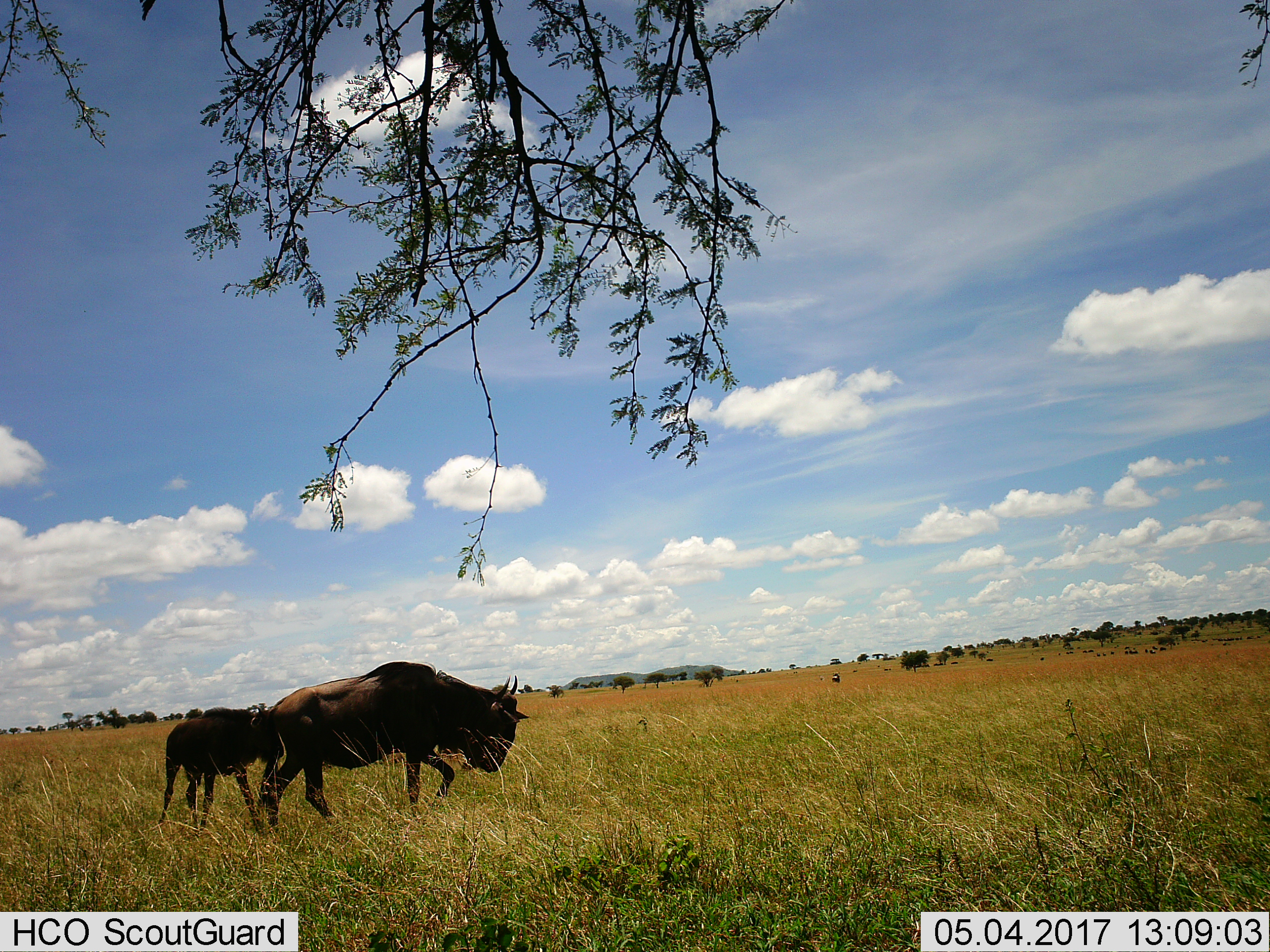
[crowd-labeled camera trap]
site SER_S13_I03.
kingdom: Animalia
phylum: Chordata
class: Mammalia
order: Artiodactyla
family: Bovidae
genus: Connochaetes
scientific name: Connochaetes taurinus taurinus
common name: blue wildebeest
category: wildebeestblue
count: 2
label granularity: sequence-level